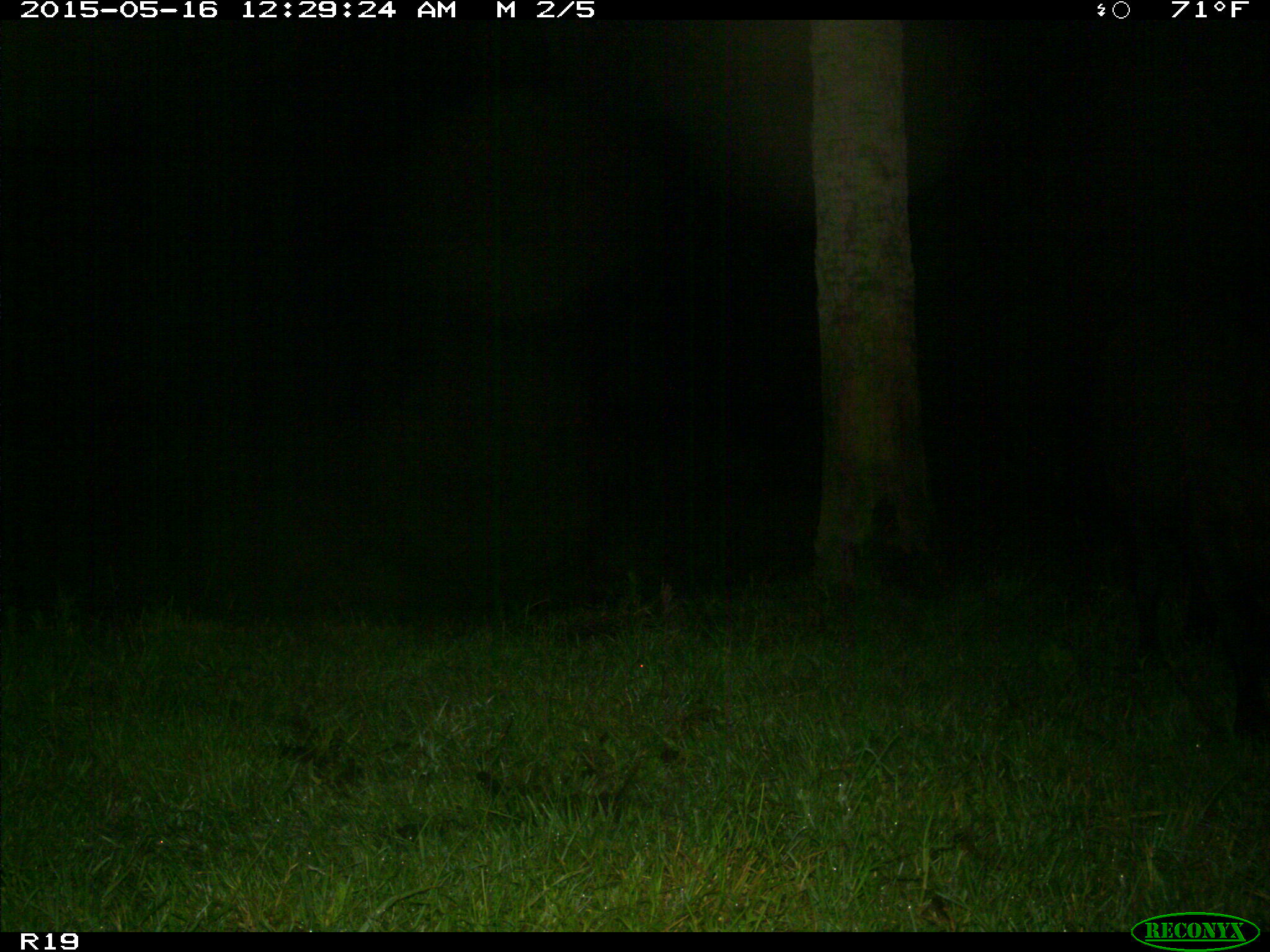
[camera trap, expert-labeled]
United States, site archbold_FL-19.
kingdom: Animalia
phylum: Chordata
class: Mammalia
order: Artiodactyla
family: Bovidae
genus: Bos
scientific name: Bos taurus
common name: domestic cow